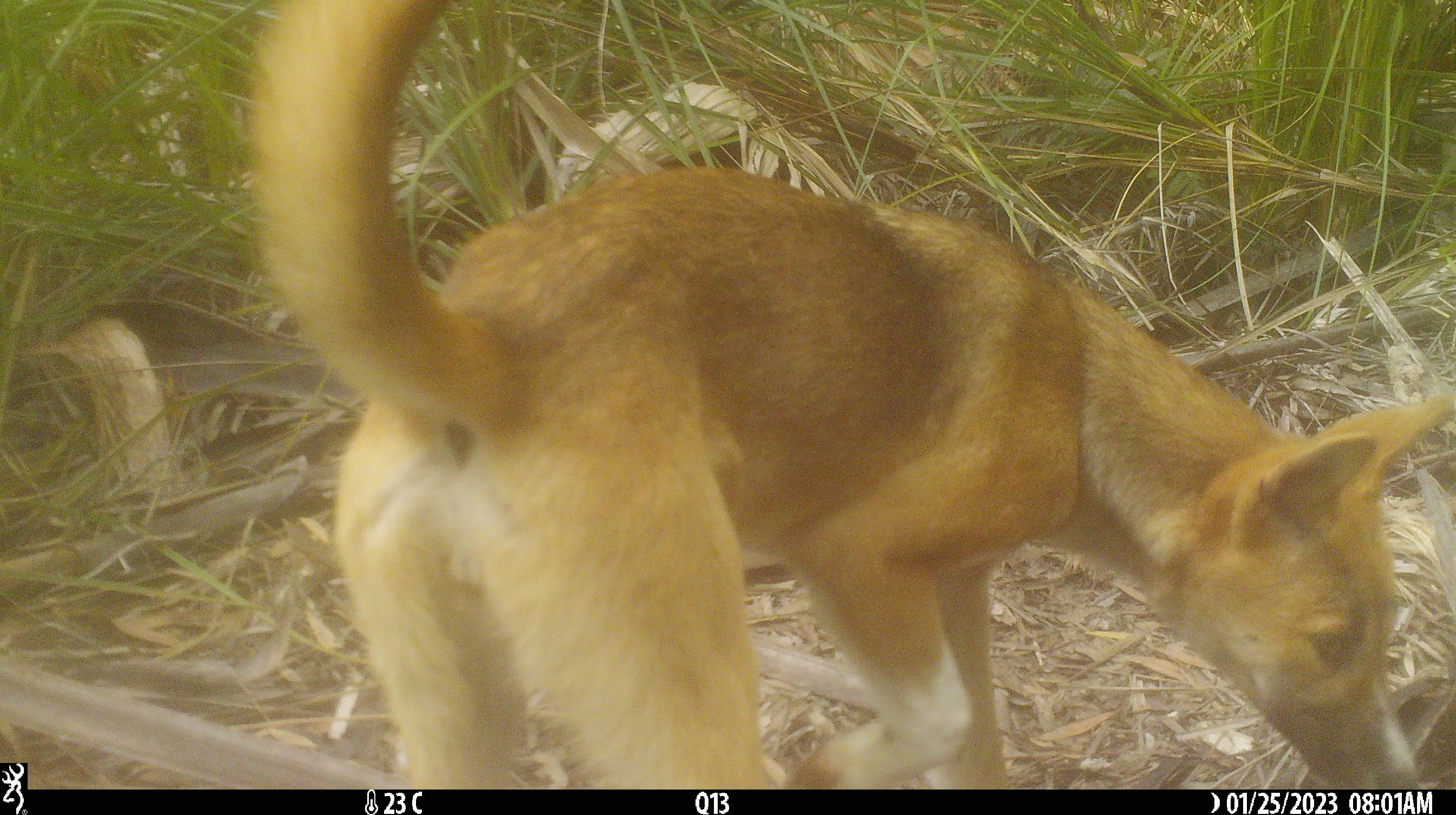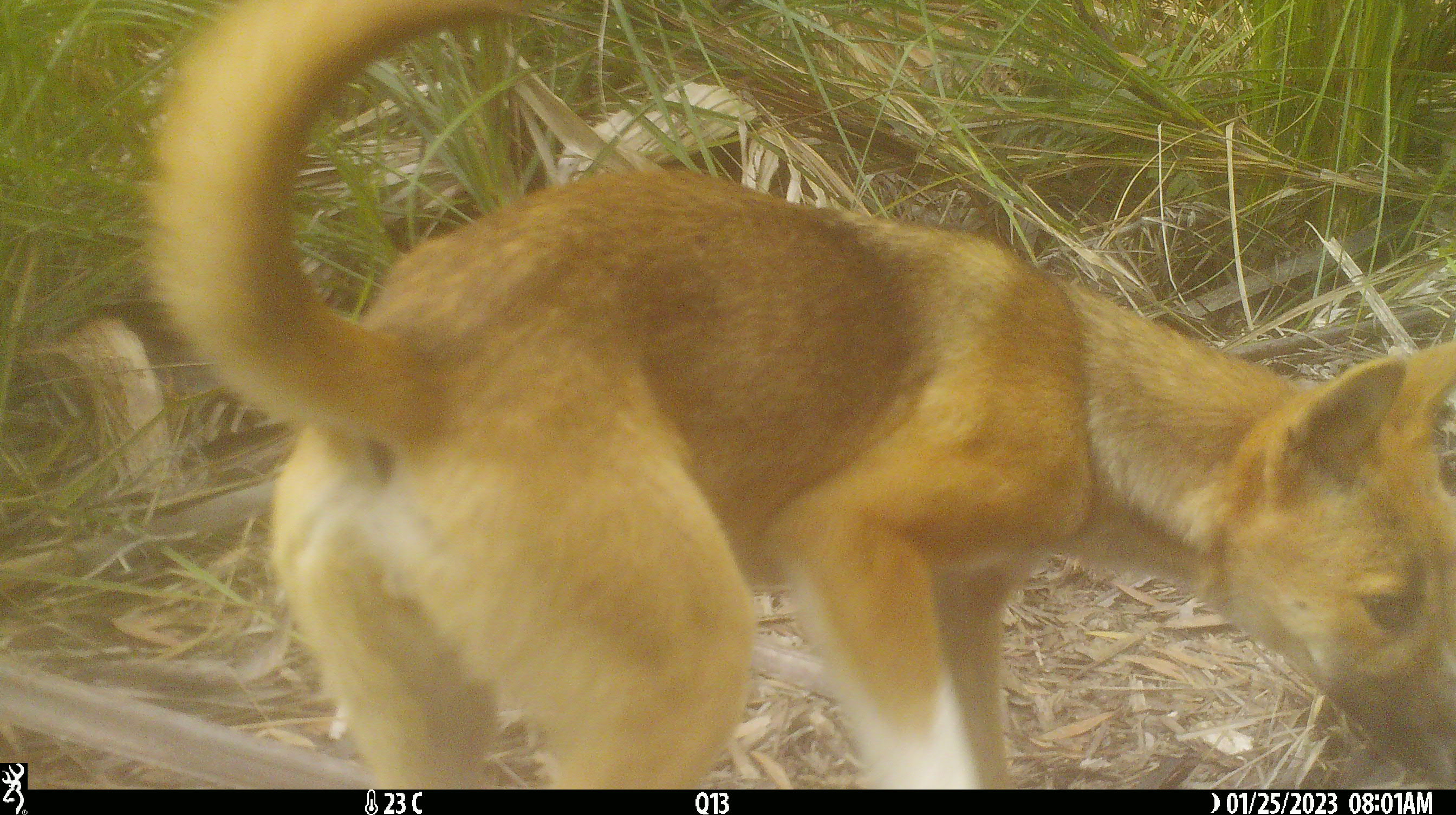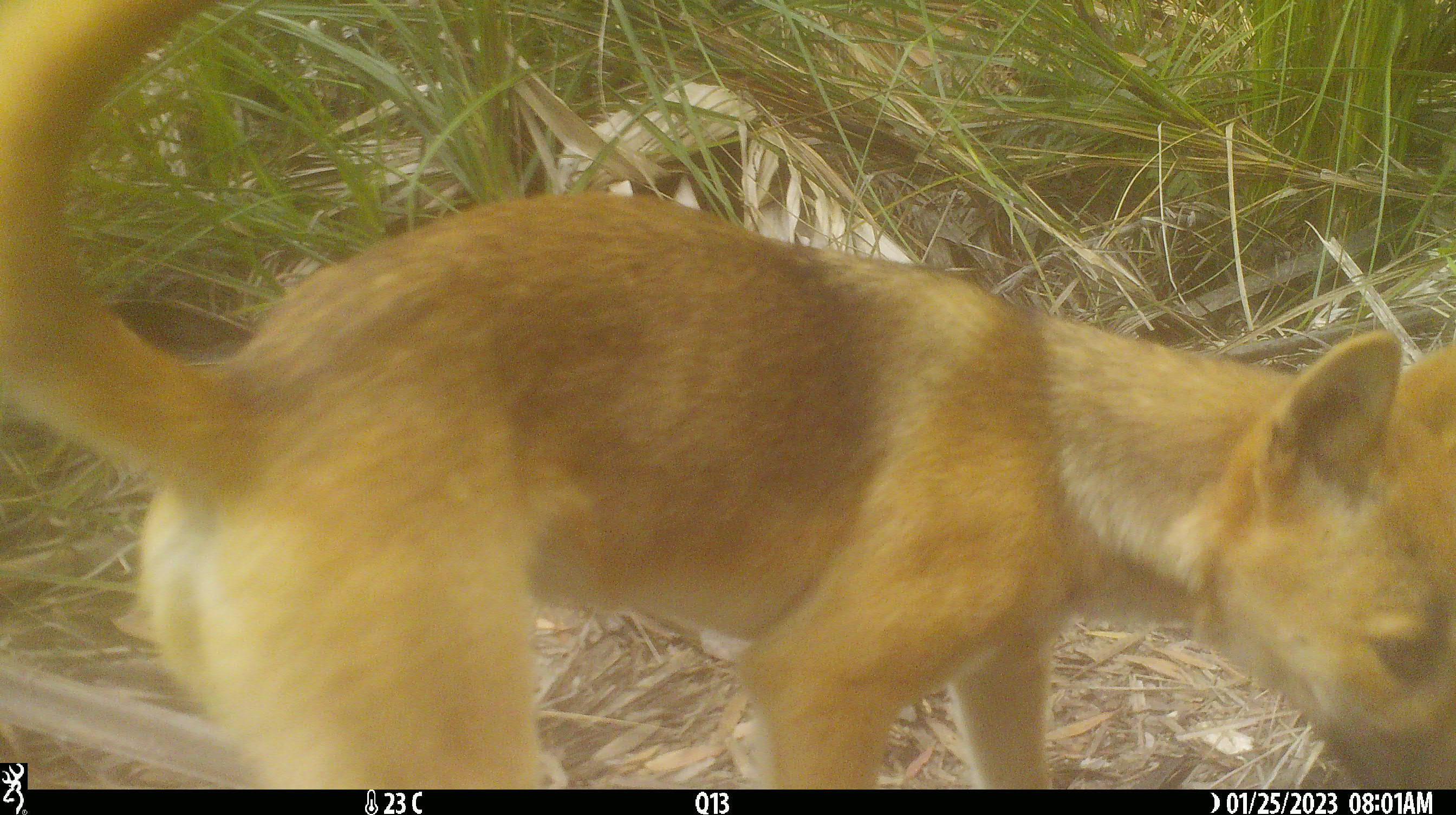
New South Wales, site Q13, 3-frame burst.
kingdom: Animalia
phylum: Chordata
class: Mammalia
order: Carnivora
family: Canidae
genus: Canis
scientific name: Canis familiaris dingo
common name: dingo